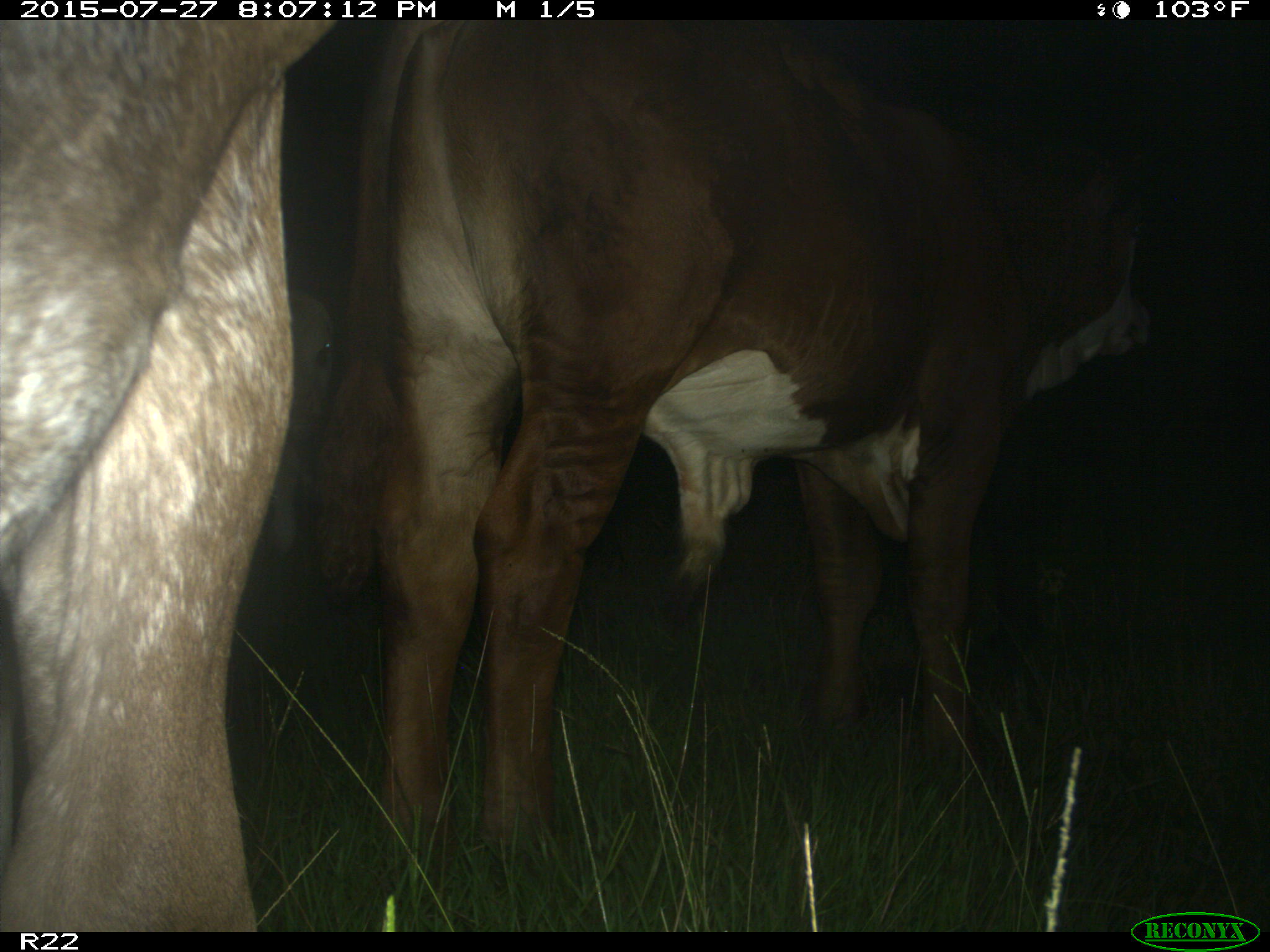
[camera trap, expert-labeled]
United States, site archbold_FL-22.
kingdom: Animalia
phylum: Chordata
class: Mammalia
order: Artiodactyla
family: Bovidae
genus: Bos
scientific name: Bos taurus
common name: domestic cow